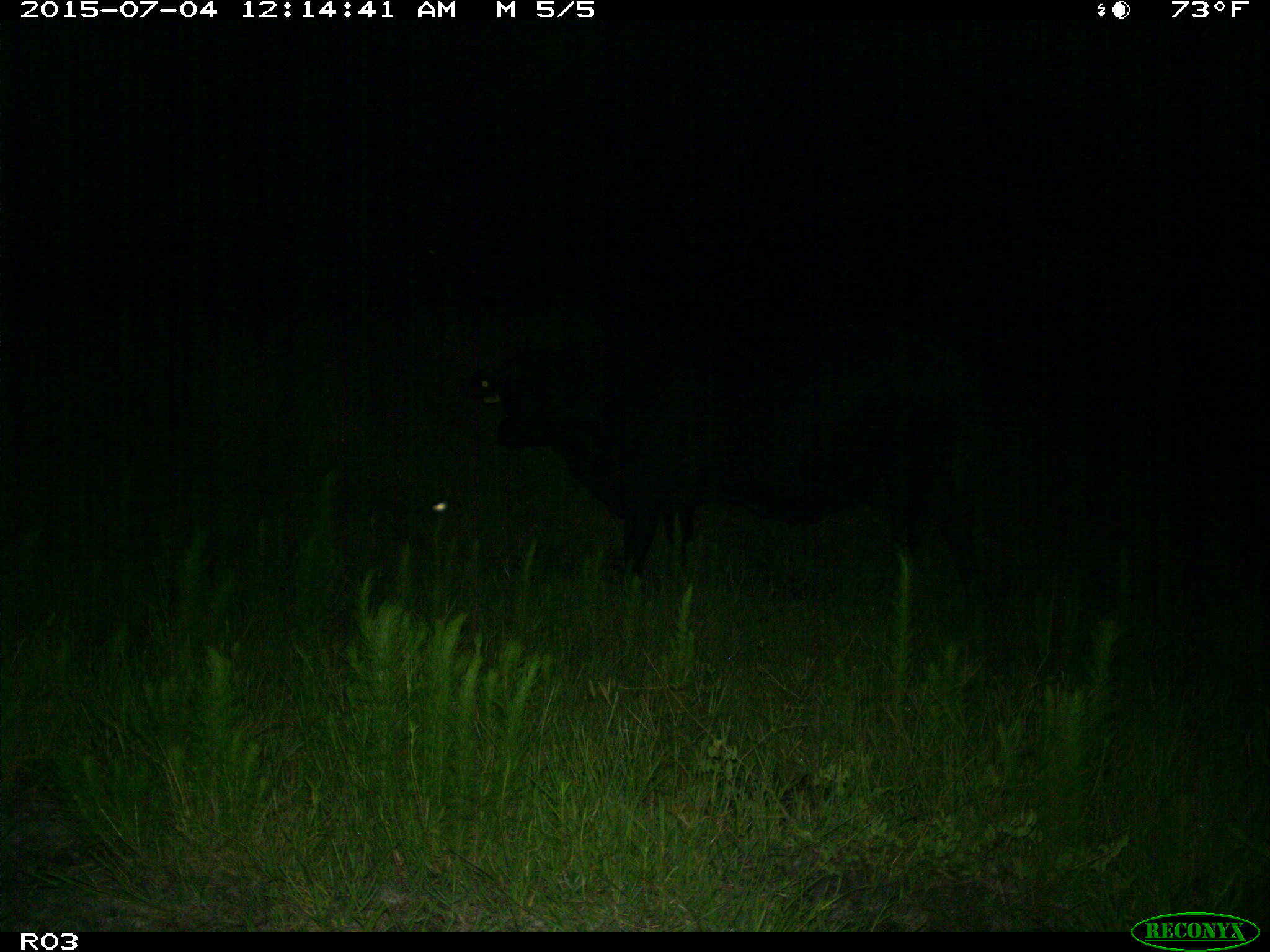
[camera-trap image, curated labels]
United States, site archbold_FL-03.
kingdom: Animalia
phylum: Chordata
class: Mammalia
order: Artiodactyla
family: Bovidae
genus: Bos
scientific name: Bos taurus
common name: domestic cow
Bos taurus (domestic cow).